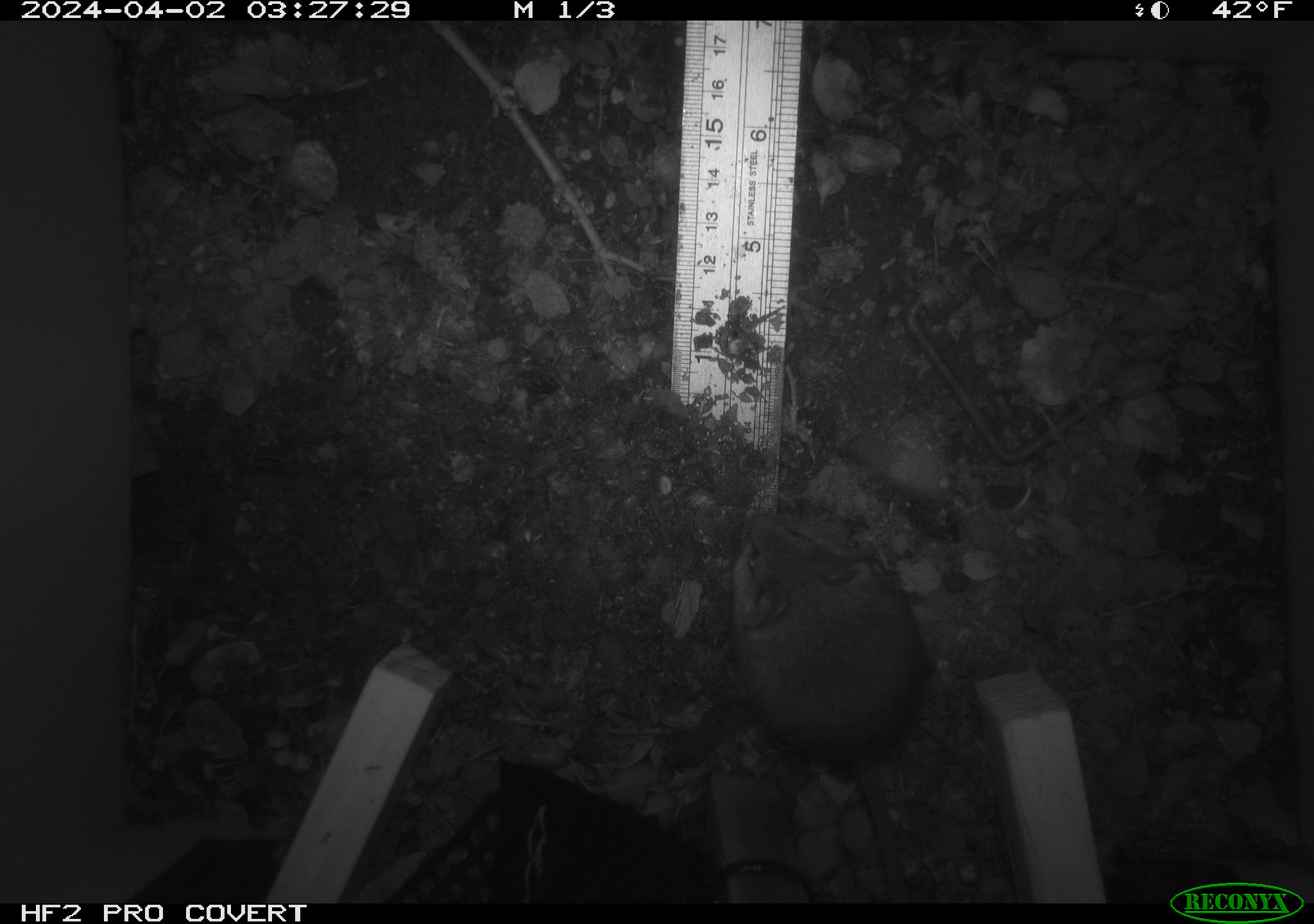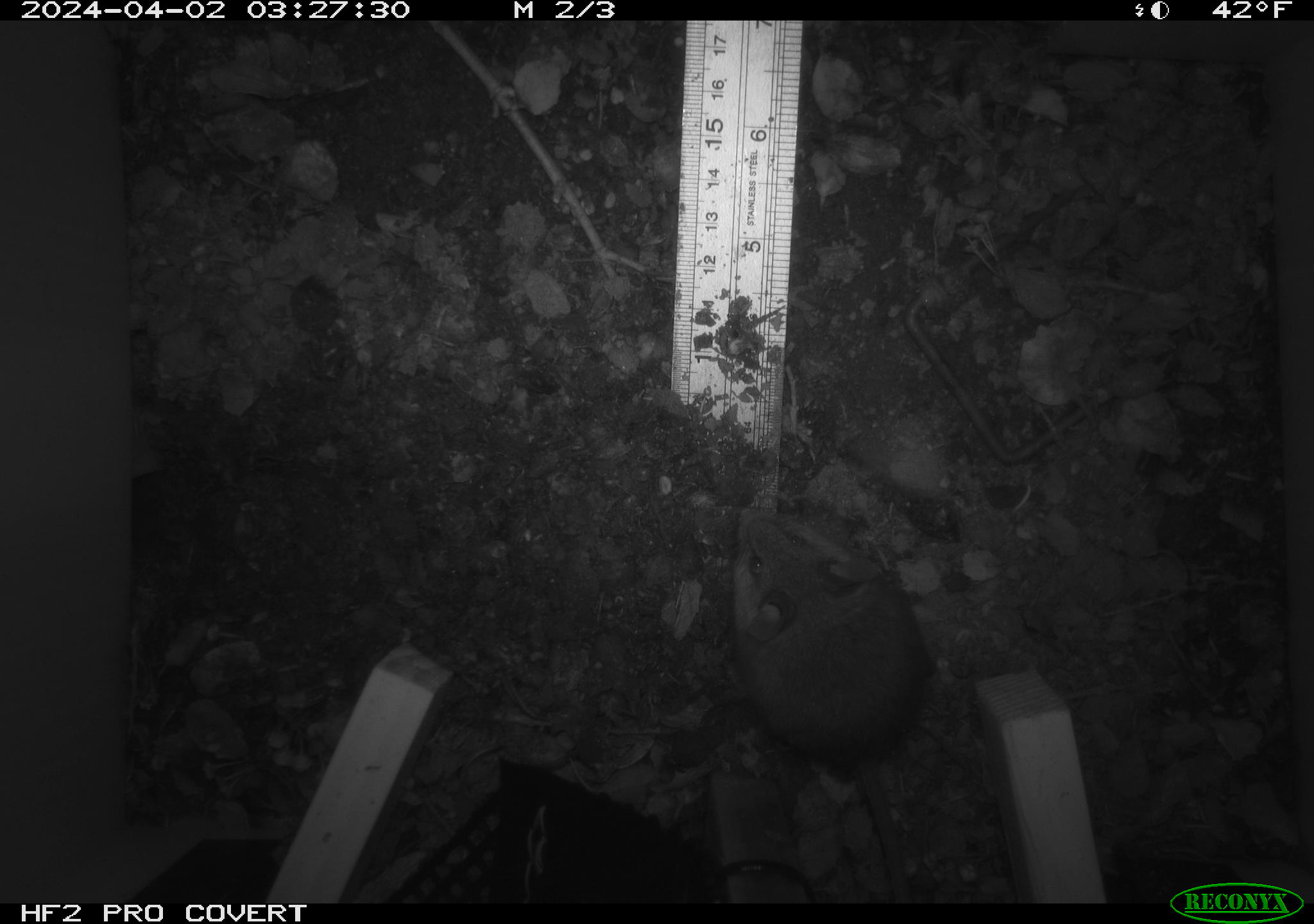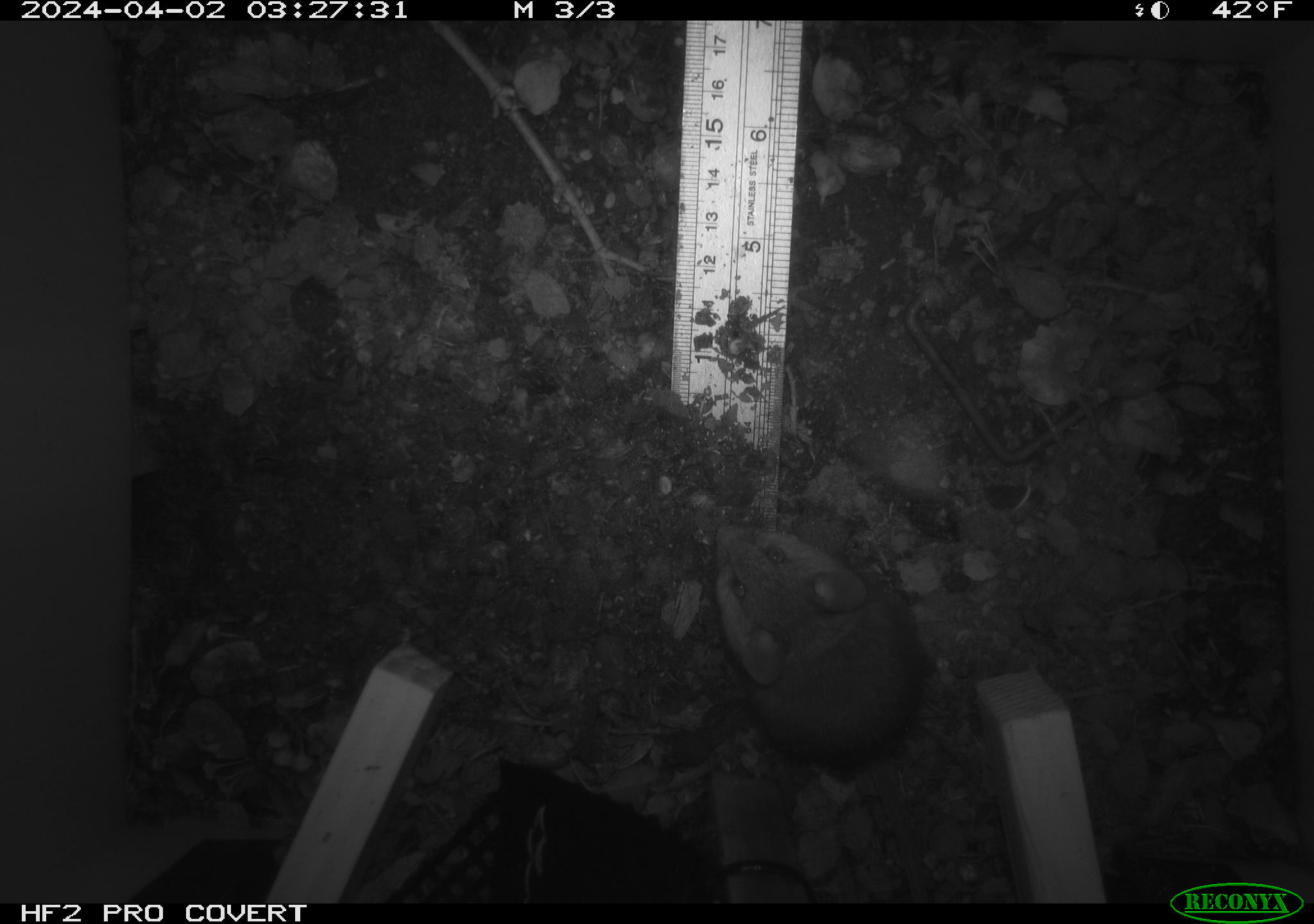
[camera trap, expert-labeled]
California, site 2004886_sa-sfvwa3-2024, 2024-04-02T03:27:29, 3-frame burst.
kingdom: Animalia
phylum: Chordata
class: Mammalia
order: Rodentia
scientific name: Rodentia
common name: mouse species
Mouse species (Rodentia).